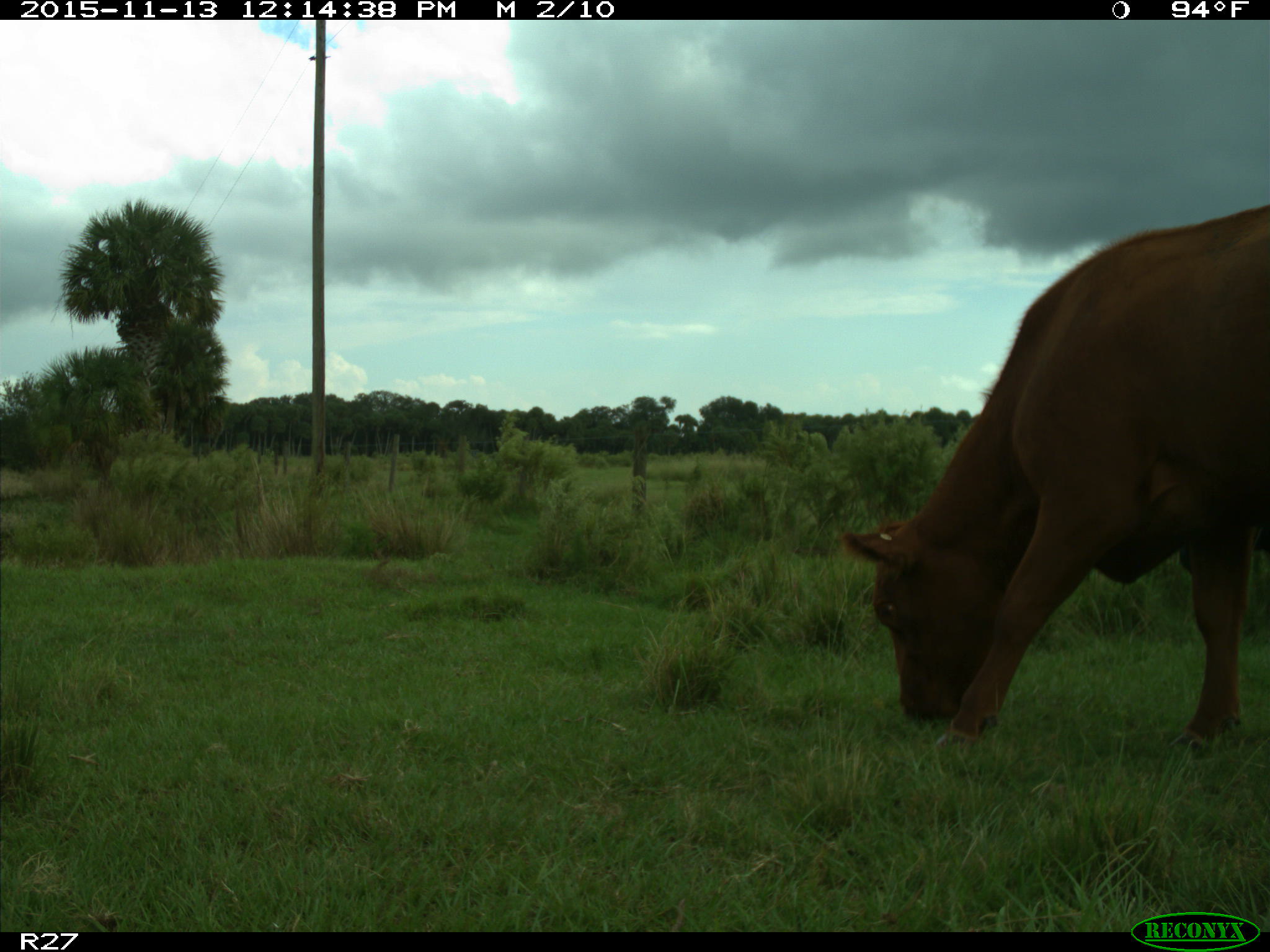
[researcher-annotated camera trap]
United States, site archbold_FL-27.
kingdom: Animalia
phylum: Chordata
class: Mammalia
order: Artiodactyla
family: Bovidae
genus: Bos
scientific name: Bos taurus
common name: domestic cow